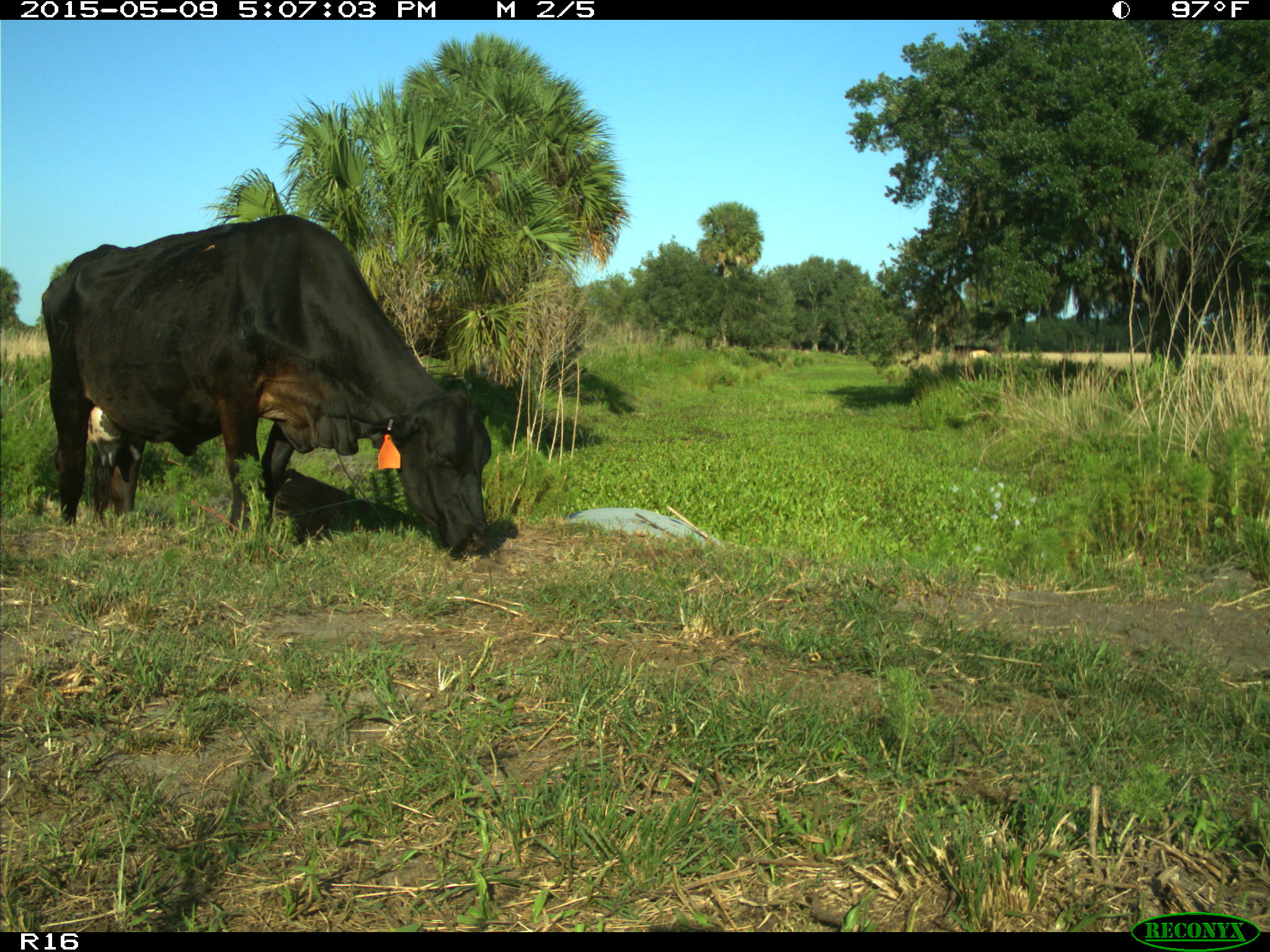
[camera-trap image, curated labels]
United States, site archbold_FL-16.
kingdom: Animalia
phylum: Chordata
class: Mammalia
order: Artiodactyla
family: Suidae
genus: Sus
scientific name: Sus scrofa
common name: wild boar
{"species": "Sus scrofa (wild boar)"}